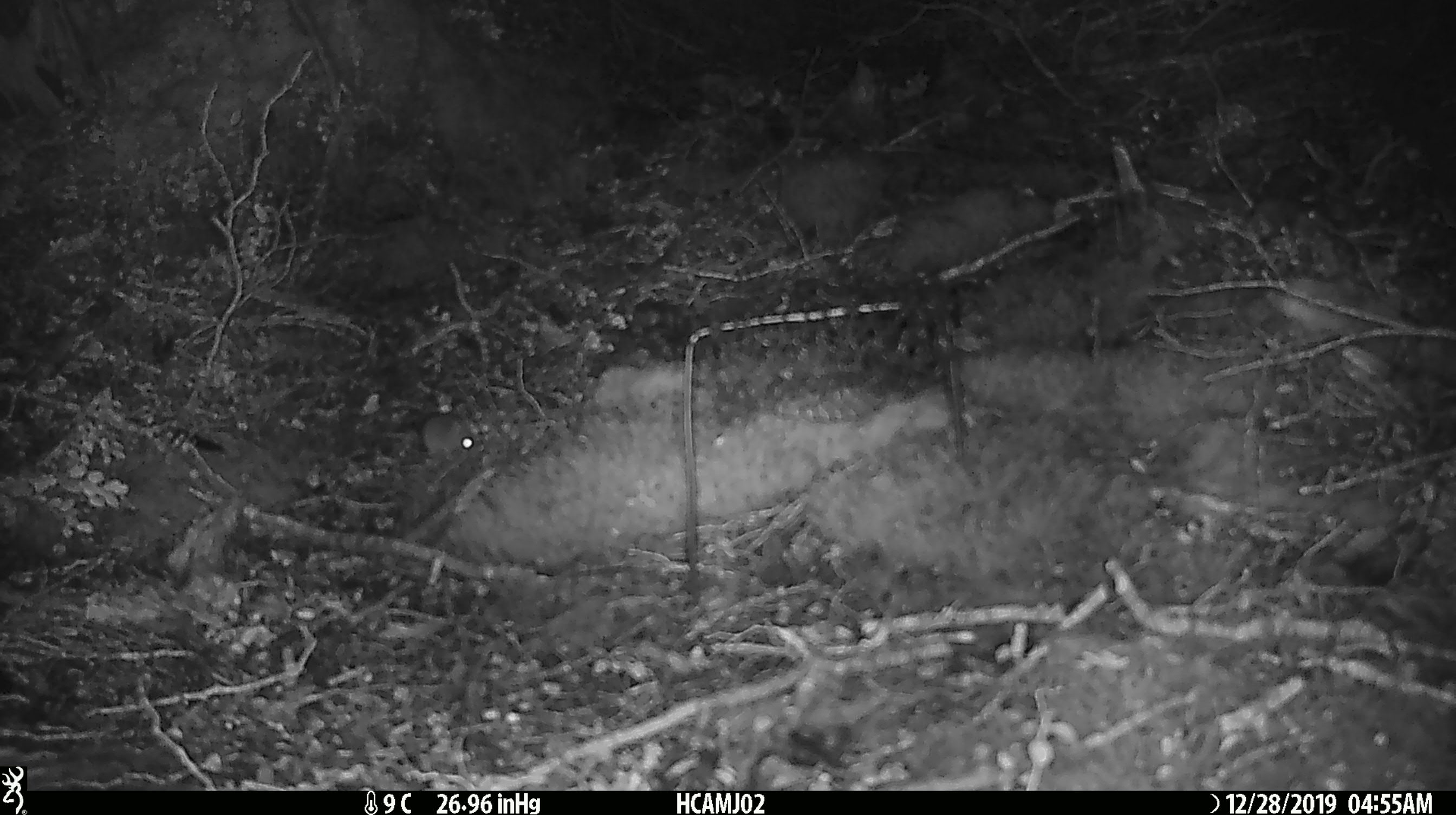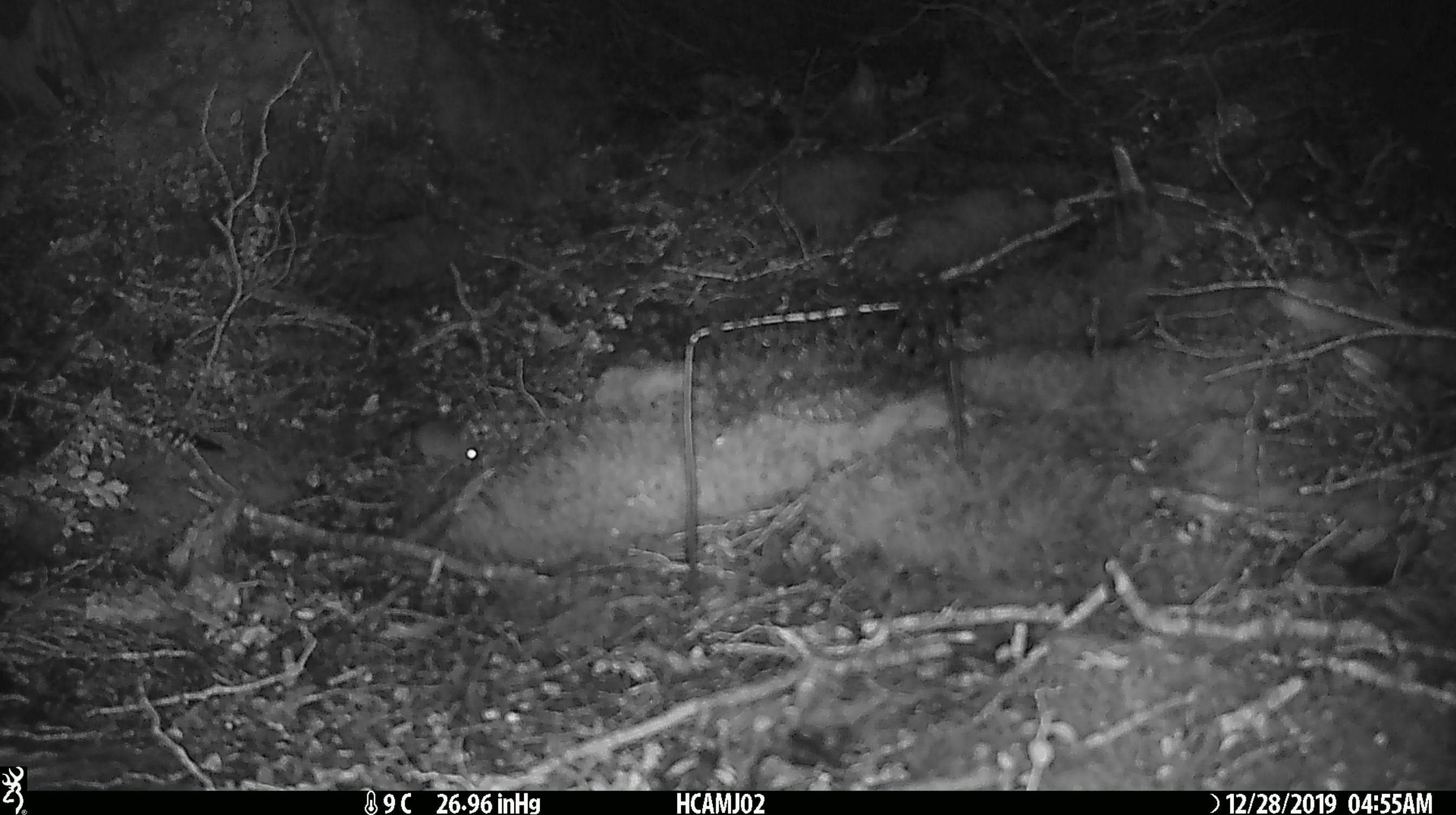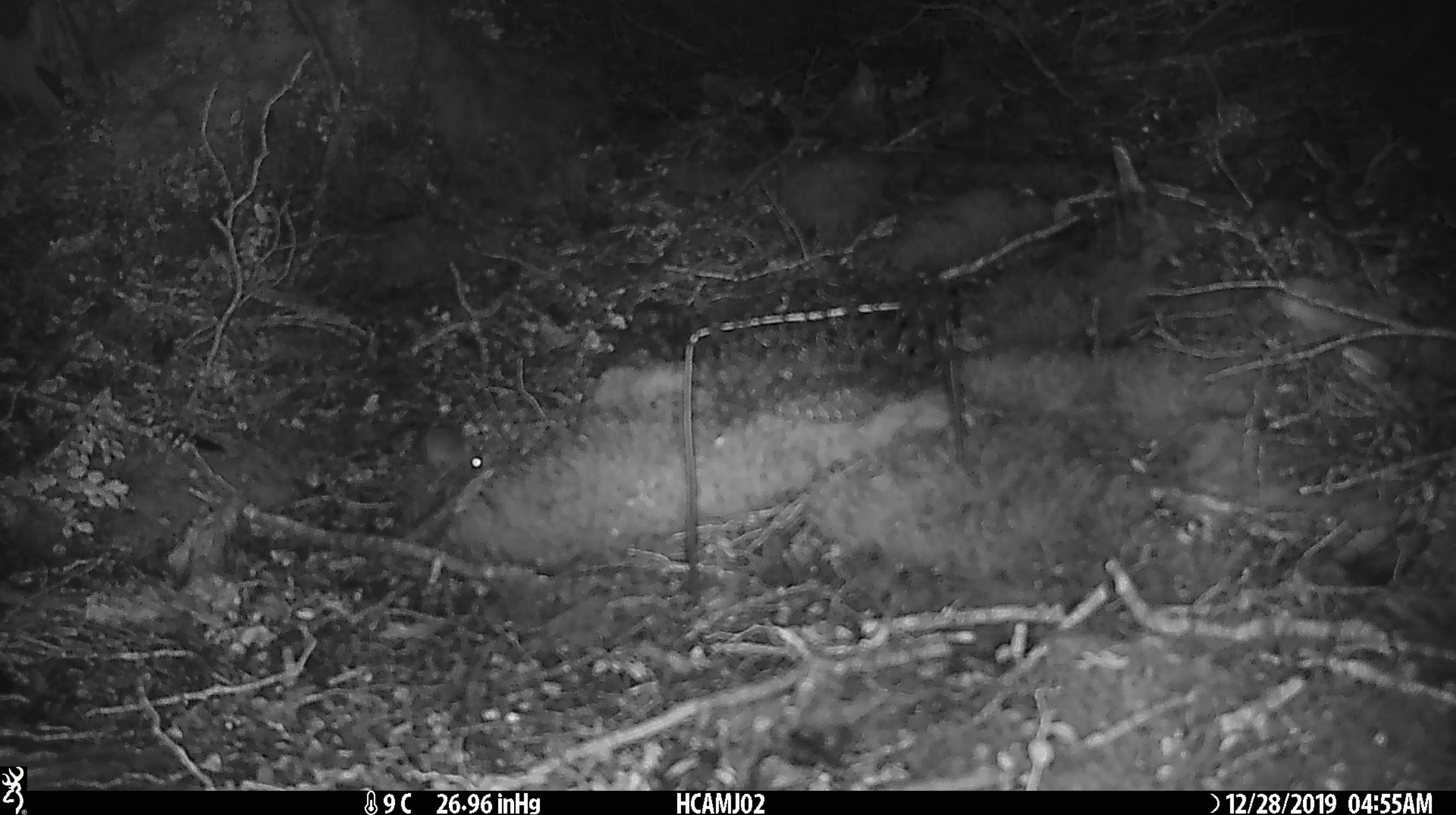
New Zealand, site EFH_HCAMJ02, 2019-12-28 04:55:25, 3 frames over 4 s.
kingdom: Animalia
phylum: Chordata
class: Mammalia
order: Rodentia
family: Muridae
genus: Mus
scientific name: Mus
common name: mouse